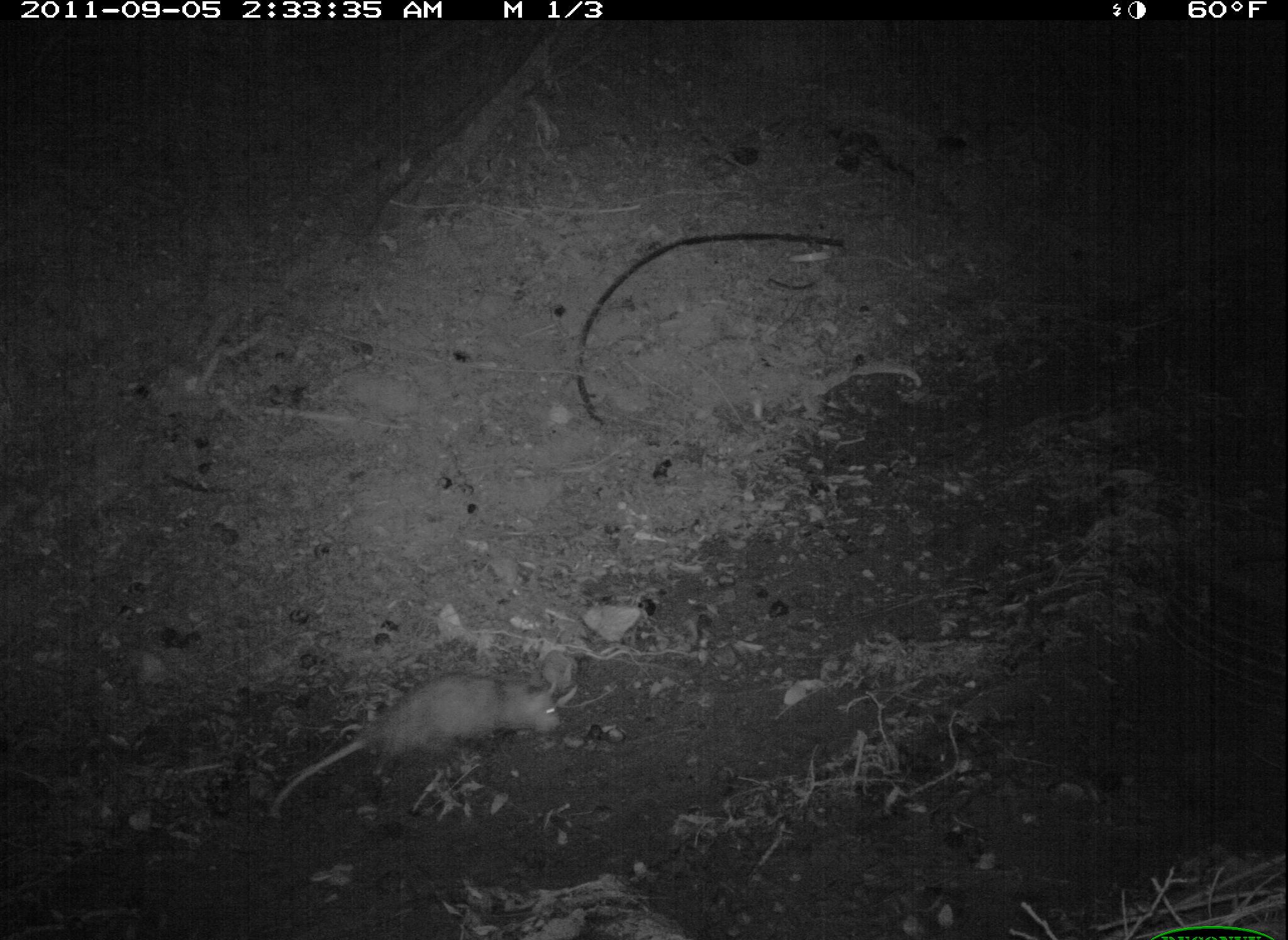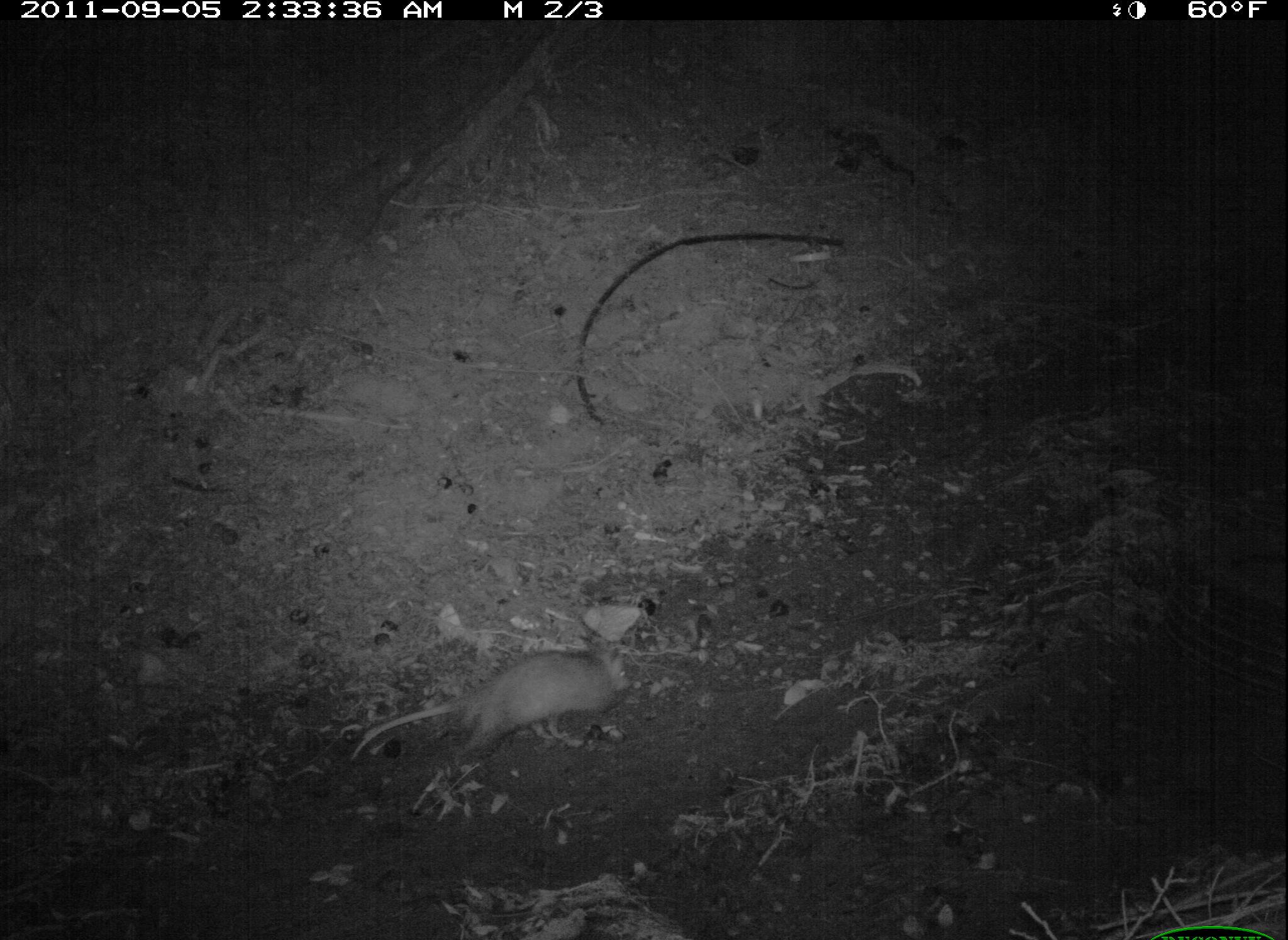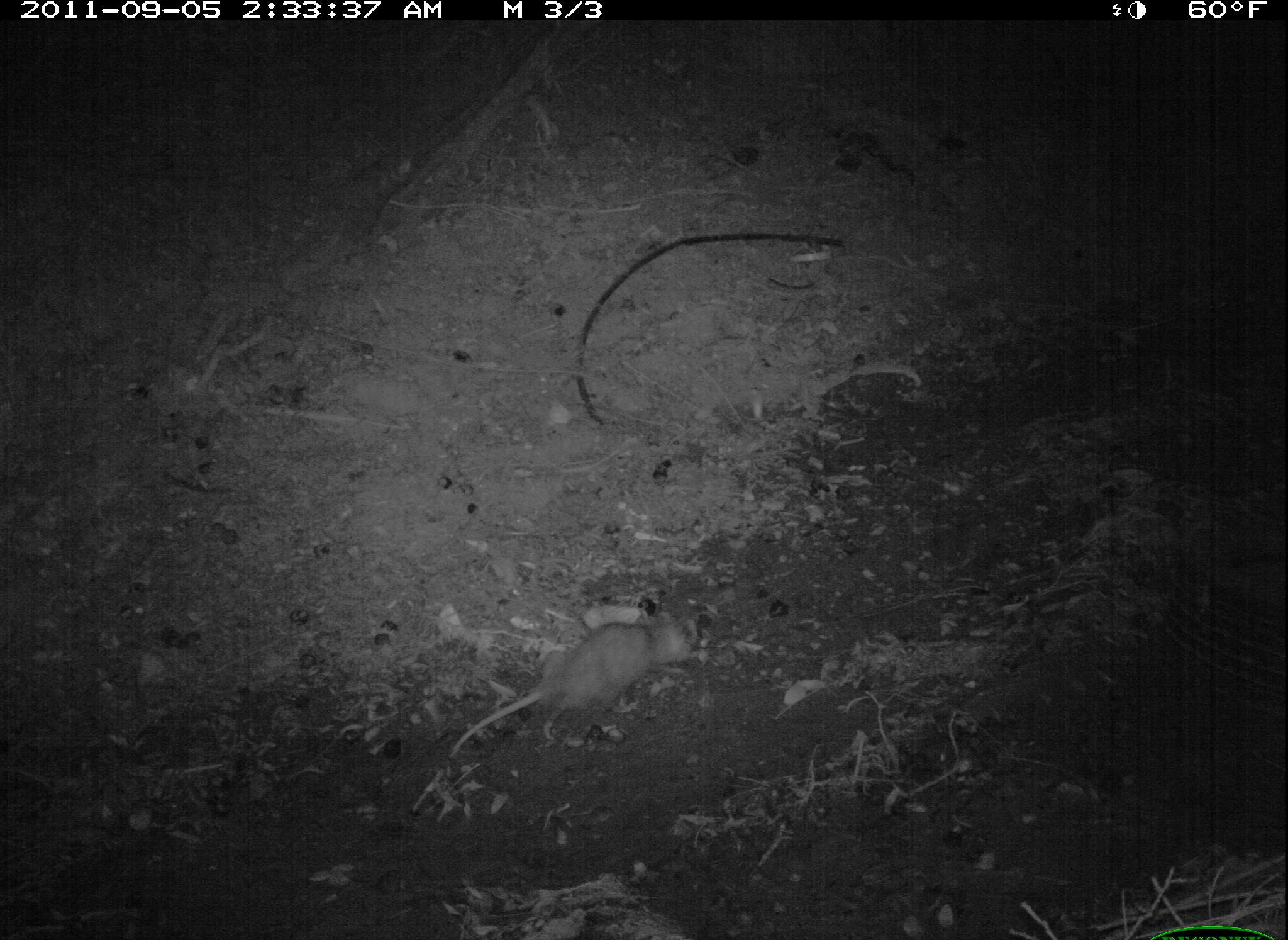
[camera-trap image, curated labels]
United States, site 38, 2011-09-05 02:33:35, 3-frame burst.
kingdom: Animalia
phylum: Chordata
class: Mammalia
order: Didelphimorphia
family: Didelphidae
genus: Didelphis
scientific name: Didelphis virginiana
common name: virginia opossum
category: opossum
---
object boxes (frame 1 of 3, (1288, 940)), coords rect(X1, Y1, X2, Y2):
opossum: rect(259, 664, 576, 828)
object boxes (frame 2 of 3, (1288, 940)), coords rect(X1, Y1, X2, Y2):
opossum: rect(343, 632, 639, 776)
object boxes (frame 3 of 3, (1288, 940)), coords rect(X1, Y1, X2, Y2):
opossum: rect(456, 591, 733, 775)